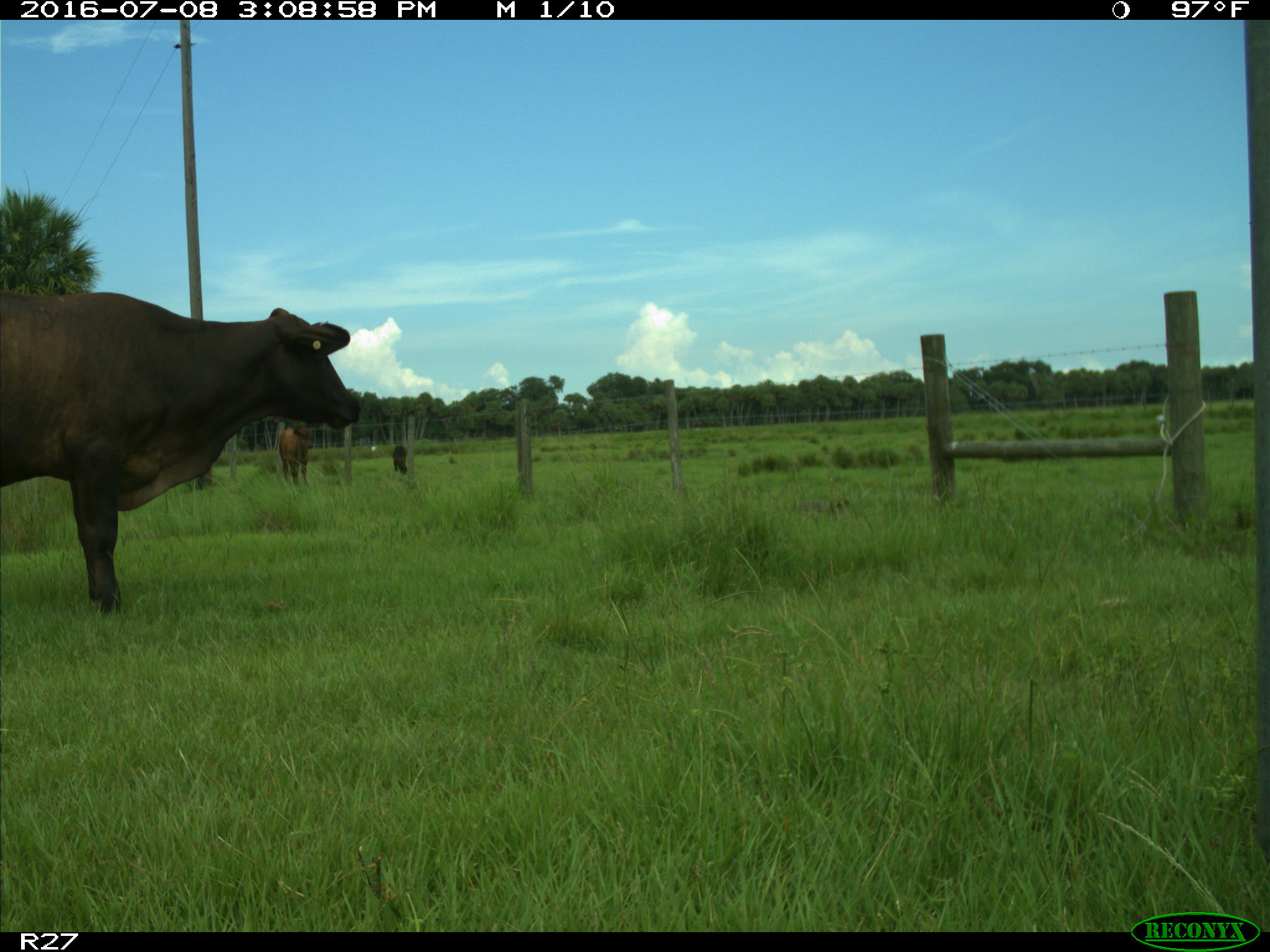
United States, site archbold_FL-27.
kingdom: Animalia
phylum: Chordata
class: Mammalia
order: Artiodactyla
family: Bovidae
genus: Bos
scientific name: Bos taurus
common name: domestic cow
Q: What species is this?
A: Bos taurus (domestic cow).